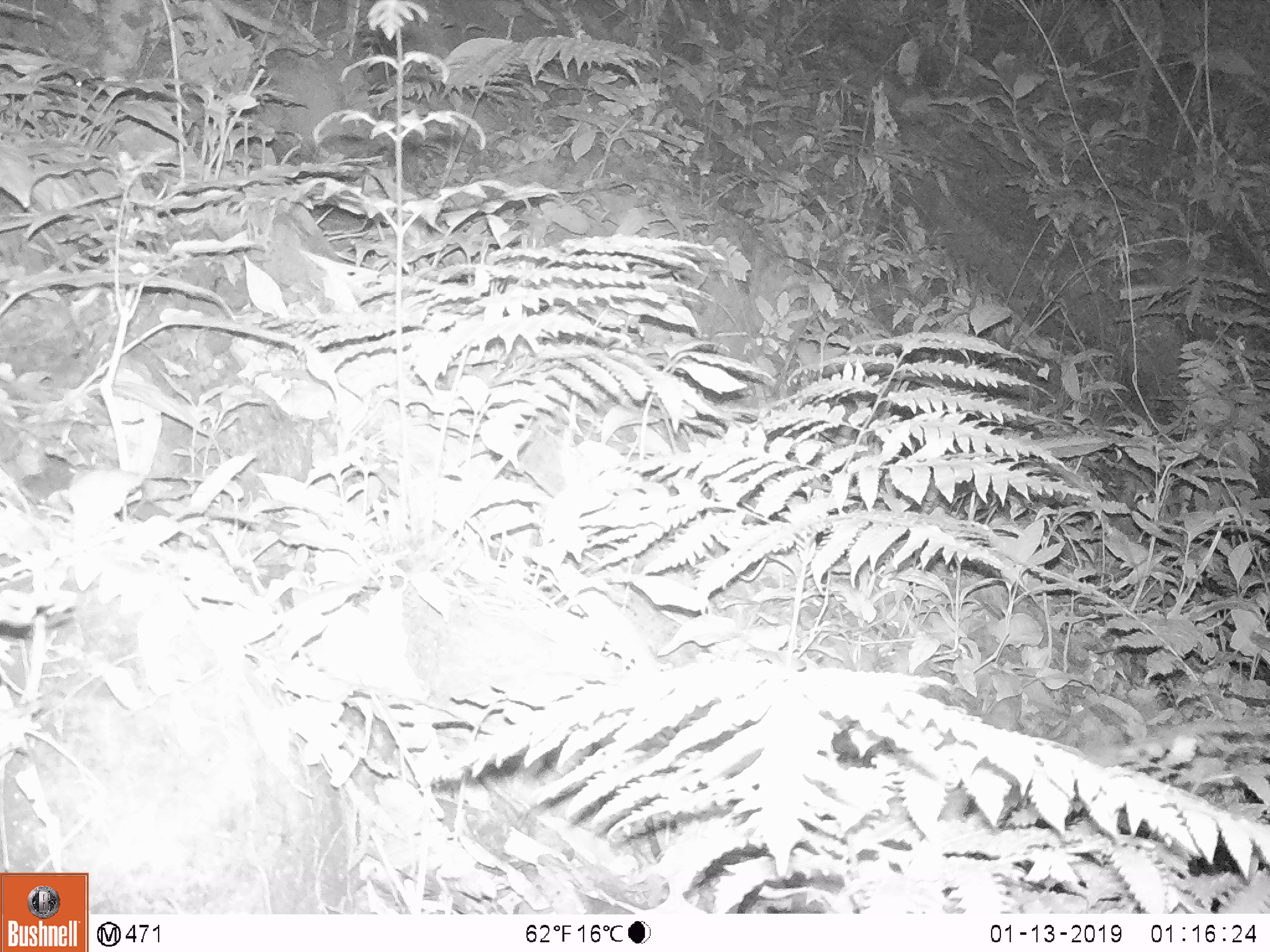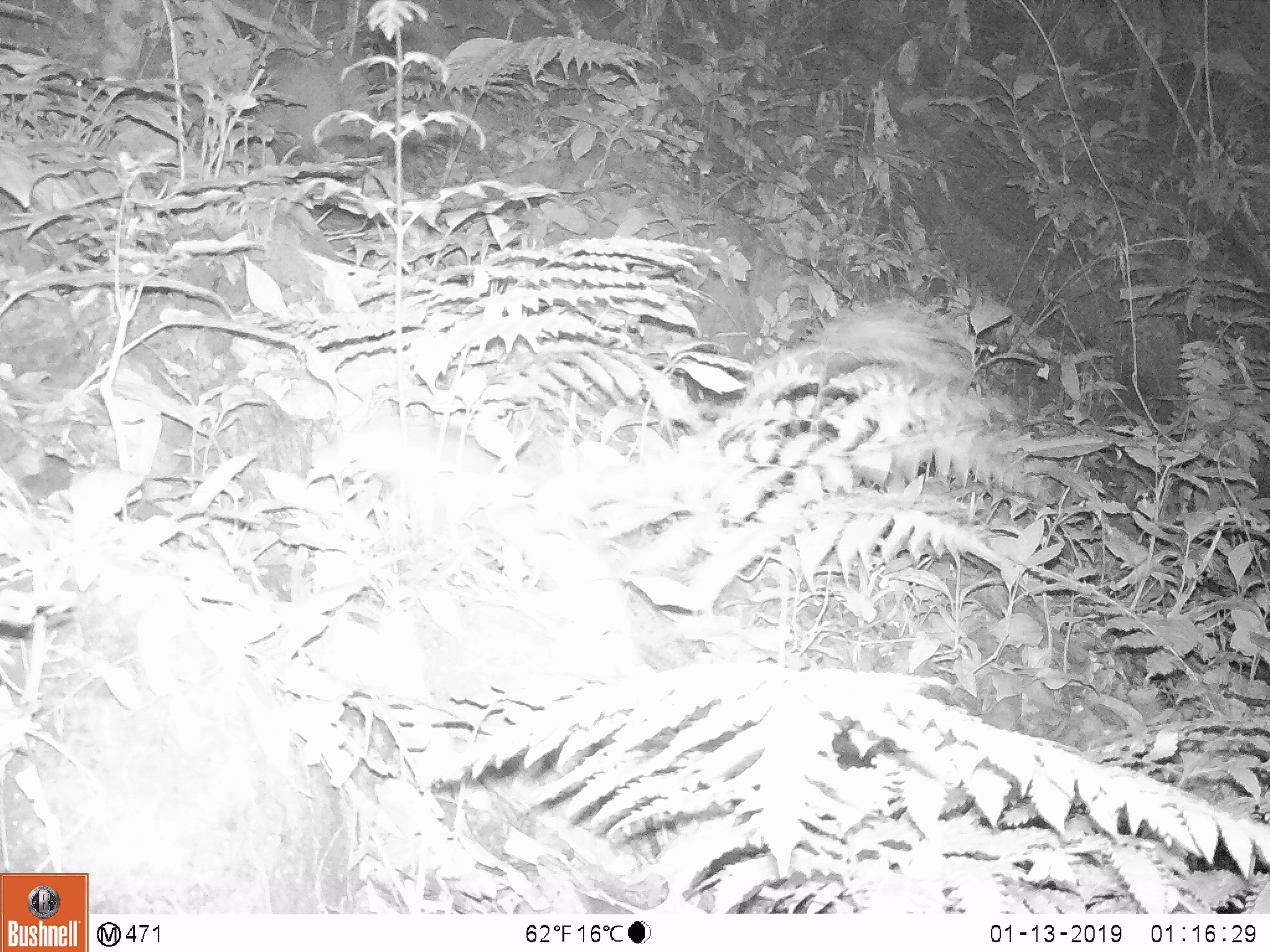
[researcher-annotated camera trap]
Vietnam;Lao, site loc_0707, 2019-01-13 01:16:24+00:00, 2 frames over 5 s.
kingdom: Animalia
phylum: Chordata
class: Mammalia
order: Rodentia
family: Muridae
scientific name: Muridae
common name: old-world mice and rats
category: unidentified murid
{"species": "unidentified murid (old-world mice and rats) (Muridae)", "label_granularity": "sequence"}